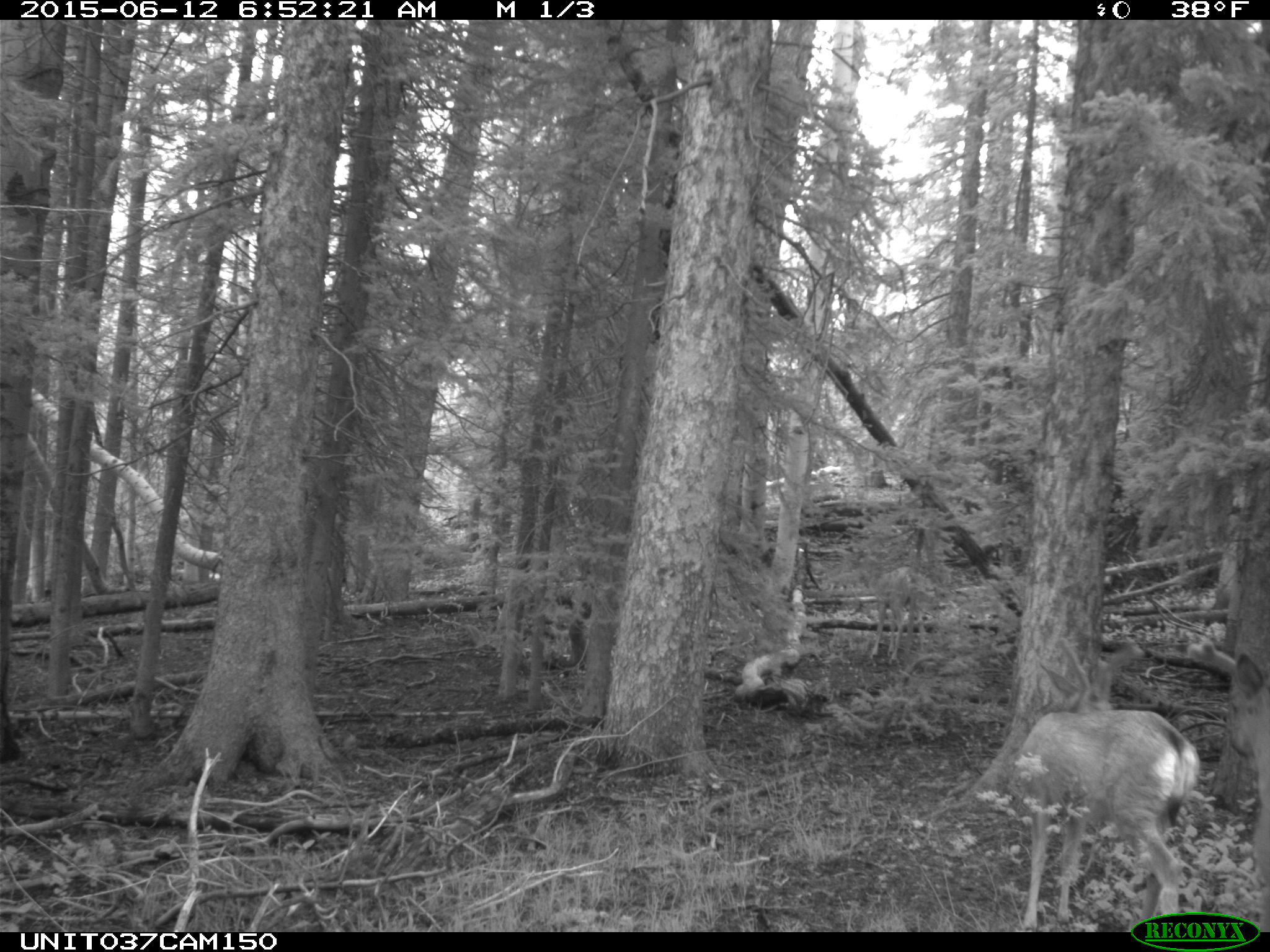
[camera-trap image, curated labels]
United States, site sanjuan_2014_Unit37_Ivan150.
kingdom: Animalia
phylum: Chordata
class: Mammalia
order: Artiodactyla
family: Cervidae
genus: Odocoileus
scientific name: Odocoileus hemionus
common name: mule deer